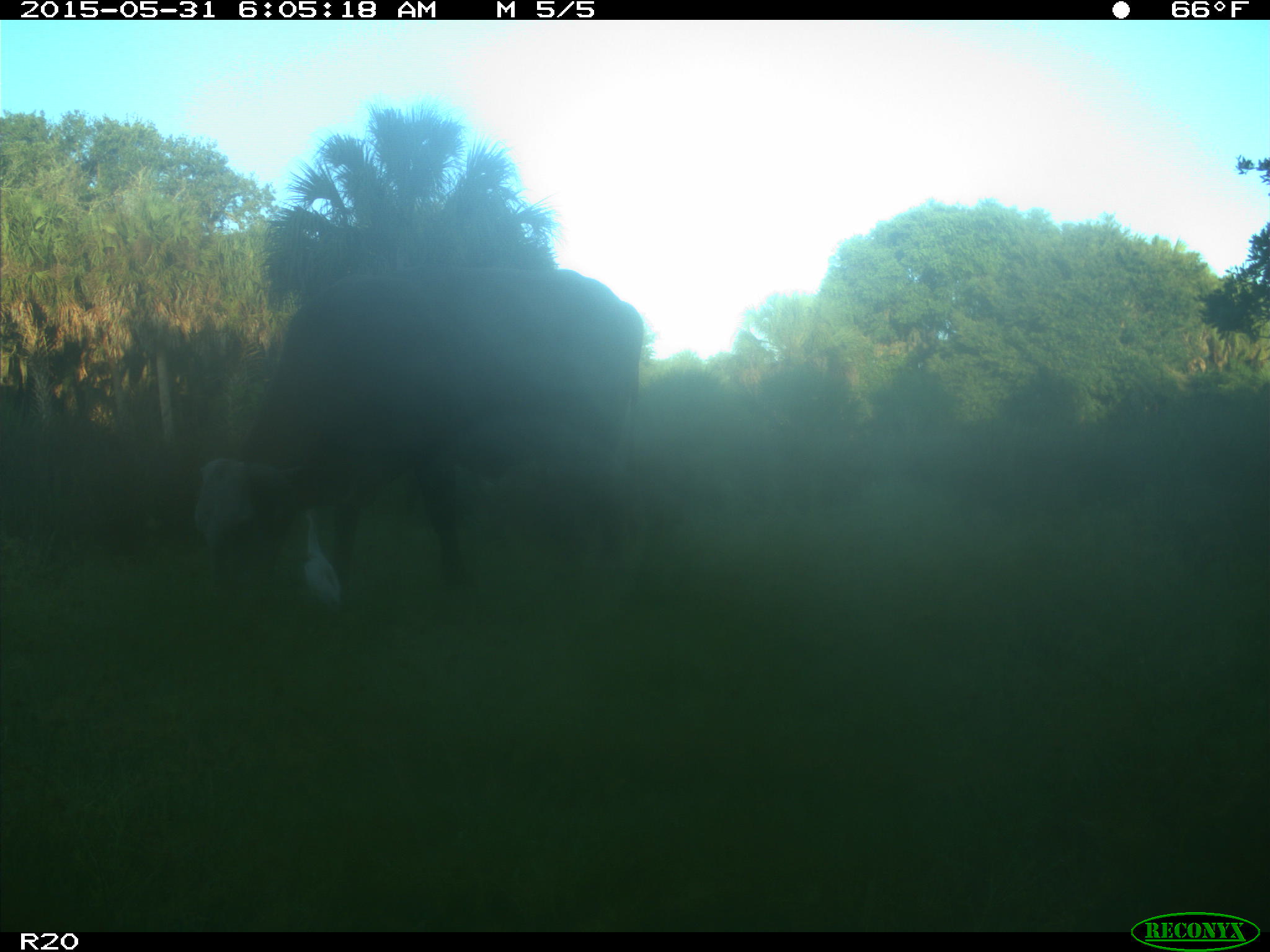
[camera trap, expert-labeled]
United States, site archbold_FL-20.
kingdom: Animalia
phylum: Chordata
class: Mammalia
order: Artiodactyla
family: Bovidae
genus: Bos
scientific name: Bos taurus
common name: domestic cow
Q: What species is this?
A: Bos taurus (domestic cow).